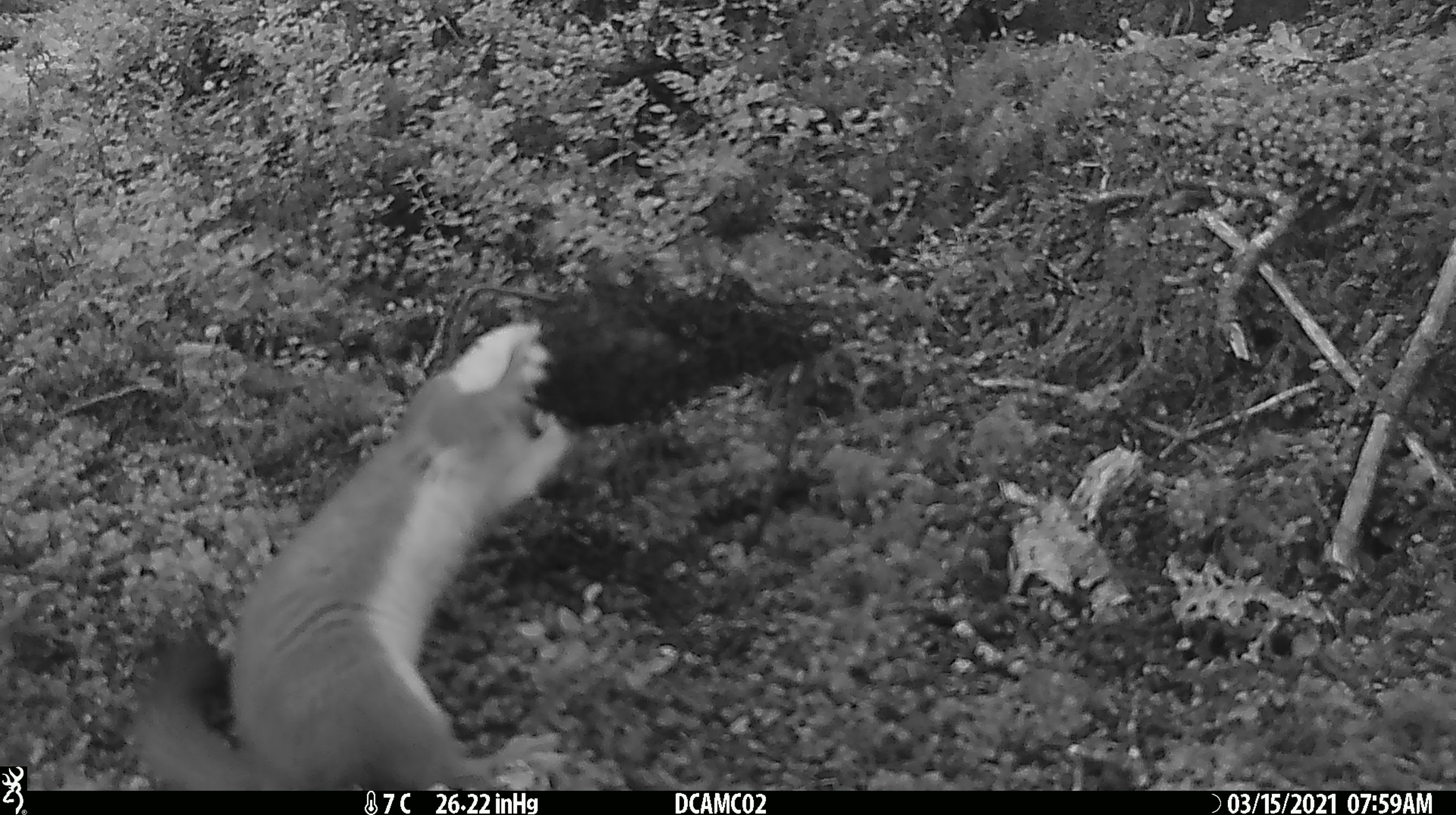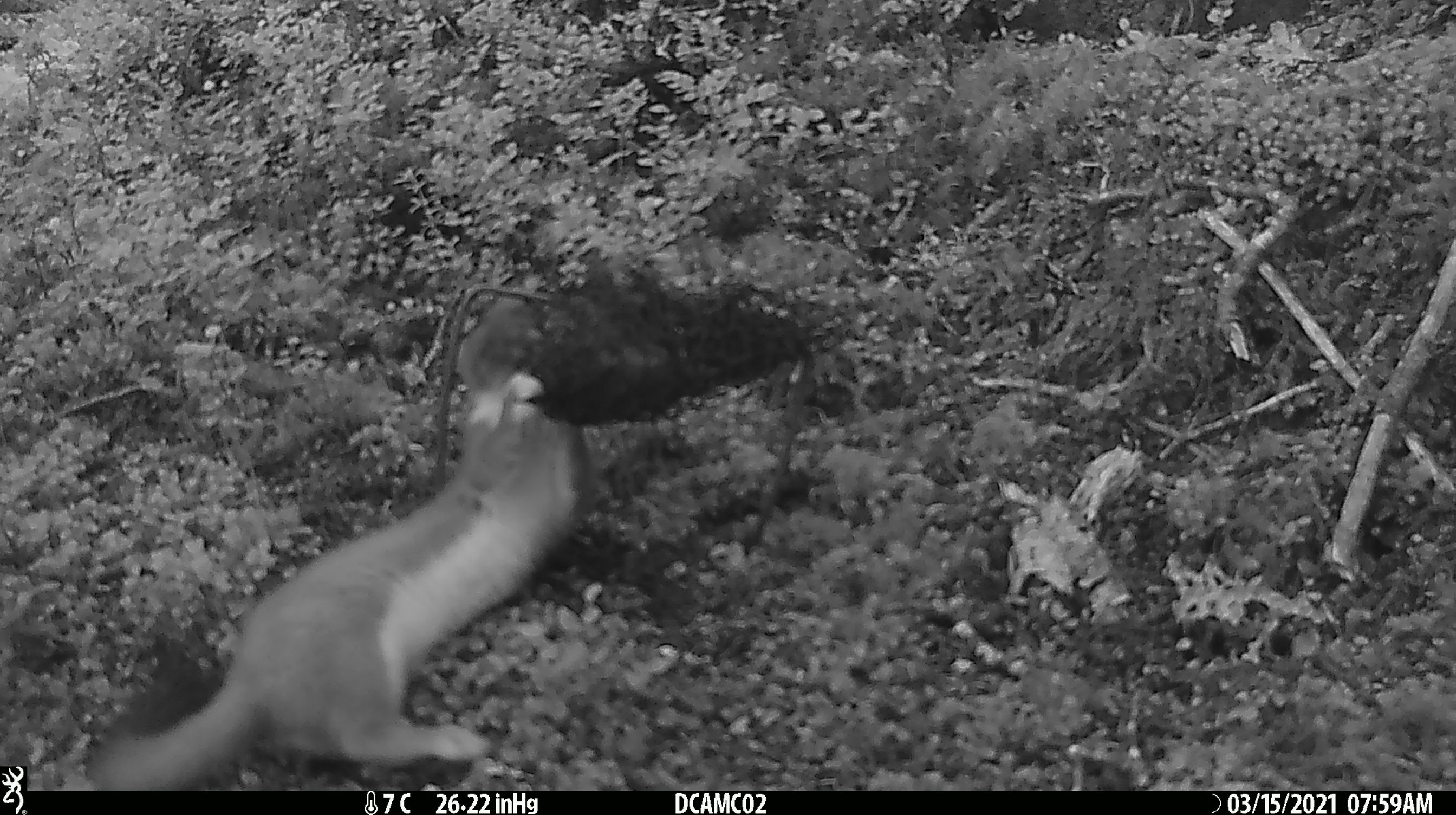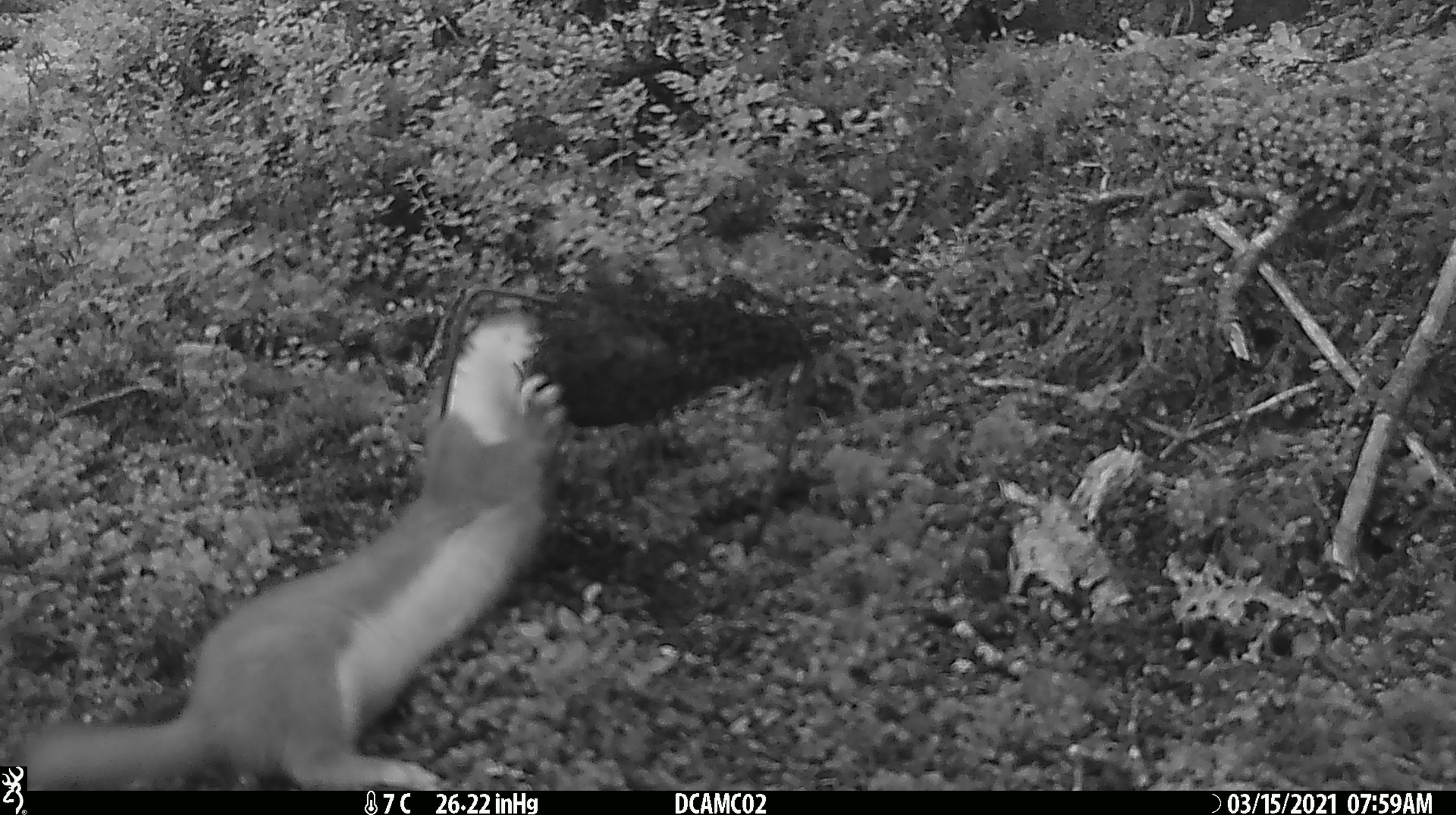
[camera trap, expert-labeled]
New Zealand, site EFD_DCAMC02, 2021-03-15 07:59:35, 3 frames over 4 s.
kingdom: Animalia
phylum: Chordata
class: Mammalia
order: Carnivora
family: Mustelidae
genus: Mustela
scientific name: Mustela erminea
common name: stoat